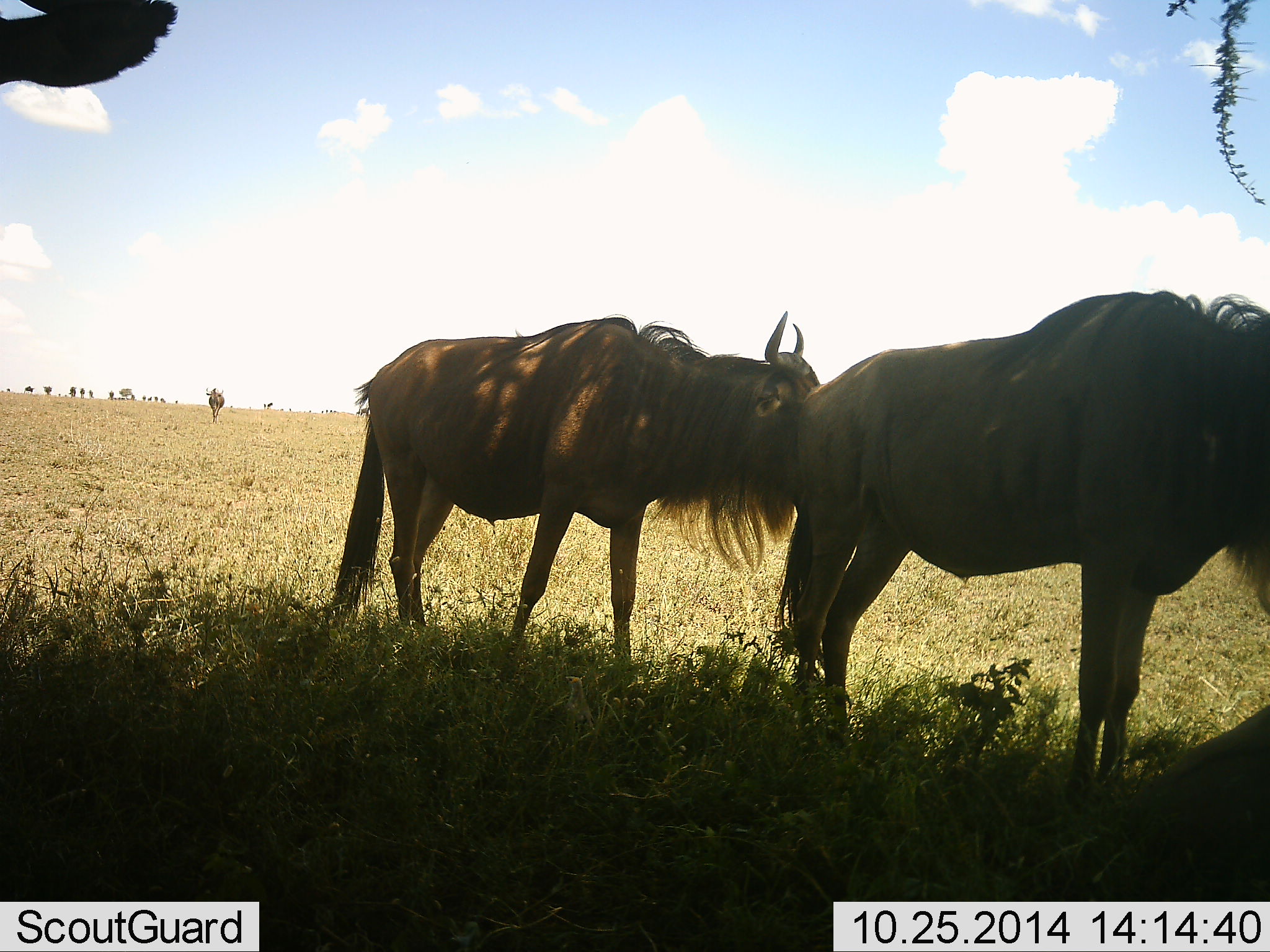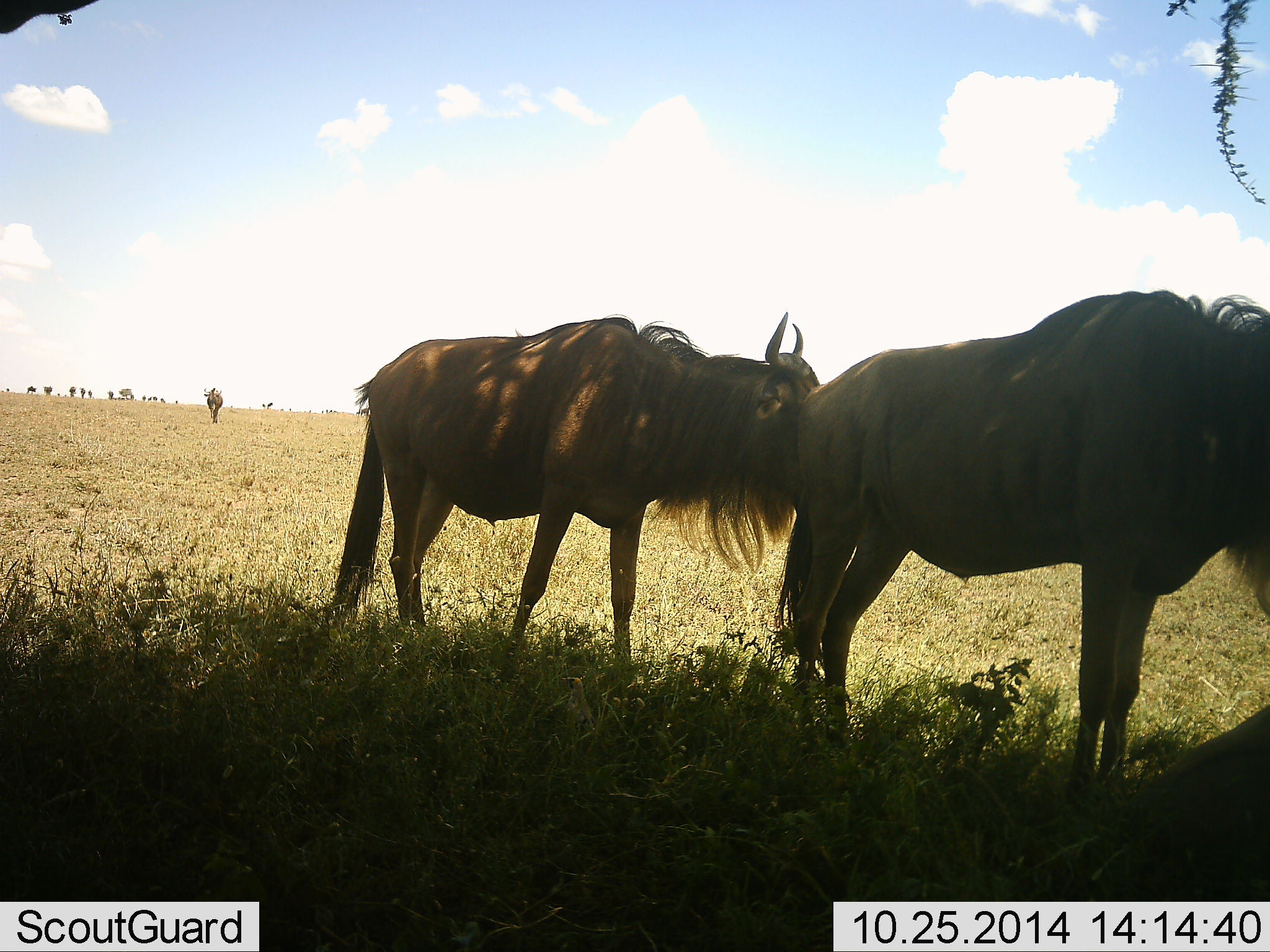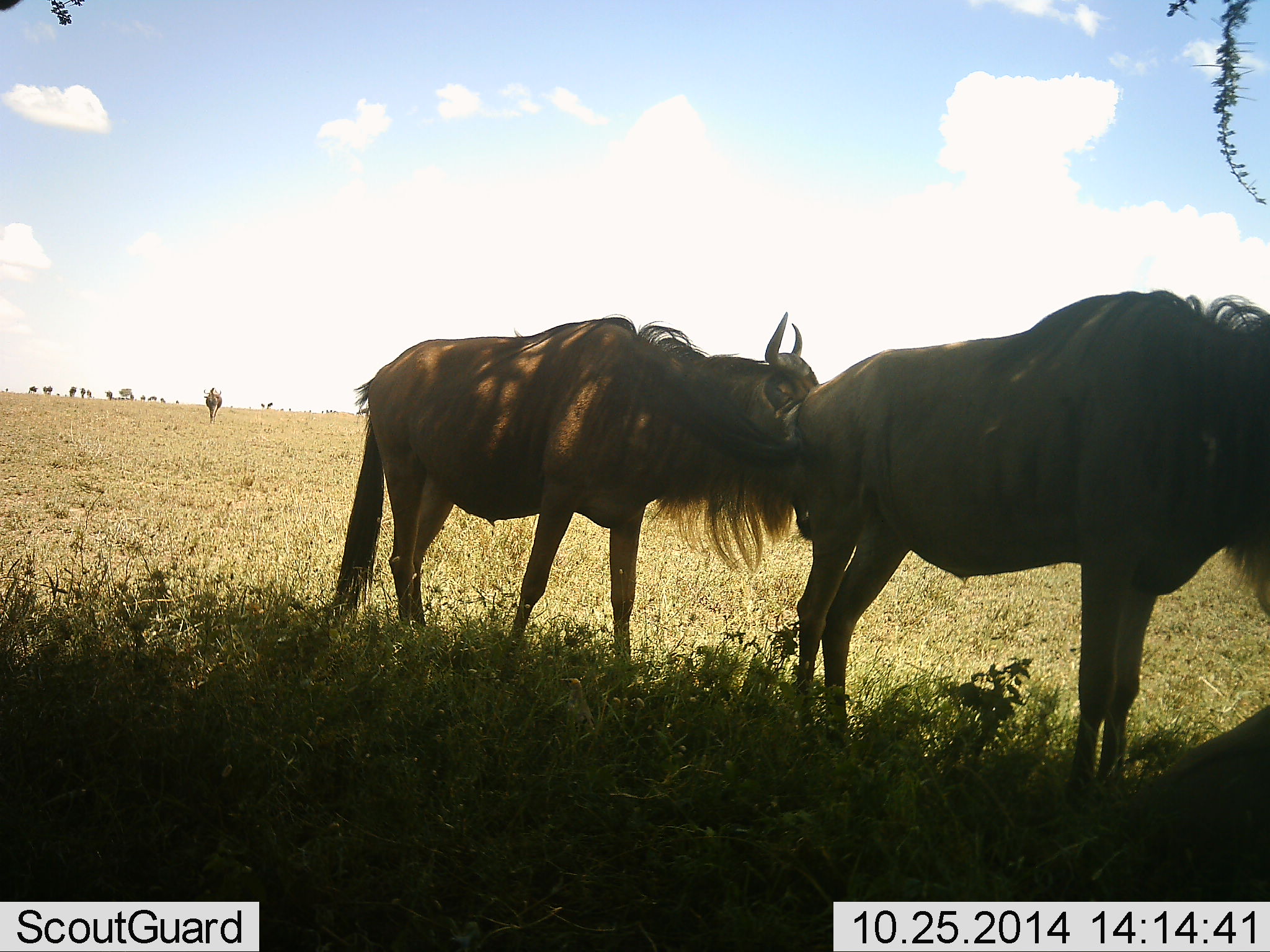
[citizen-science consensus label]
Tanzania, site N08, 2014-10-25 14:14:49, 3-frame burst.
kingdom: Animalia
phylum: Chordata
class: Mammalia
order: Artiodactyla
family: Bovidae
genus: Connochaetes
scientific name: Connochaetes taurinus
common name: blue wildebeest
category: wildebeest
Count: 4.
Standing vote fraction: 90%.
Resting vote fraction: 40%.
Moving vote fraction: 20%.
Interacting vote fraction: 0%.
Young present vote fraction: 10%.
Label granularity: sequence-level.